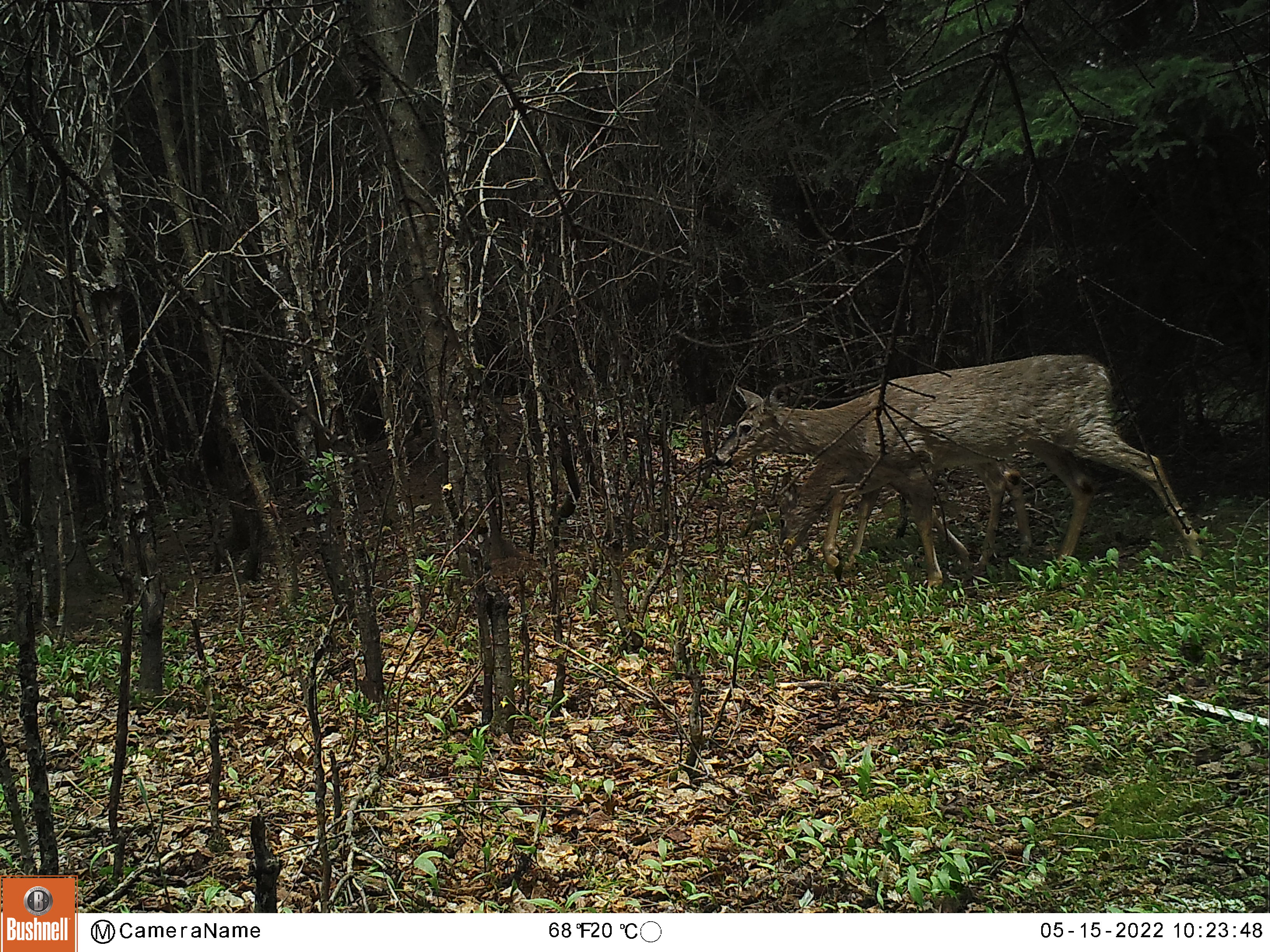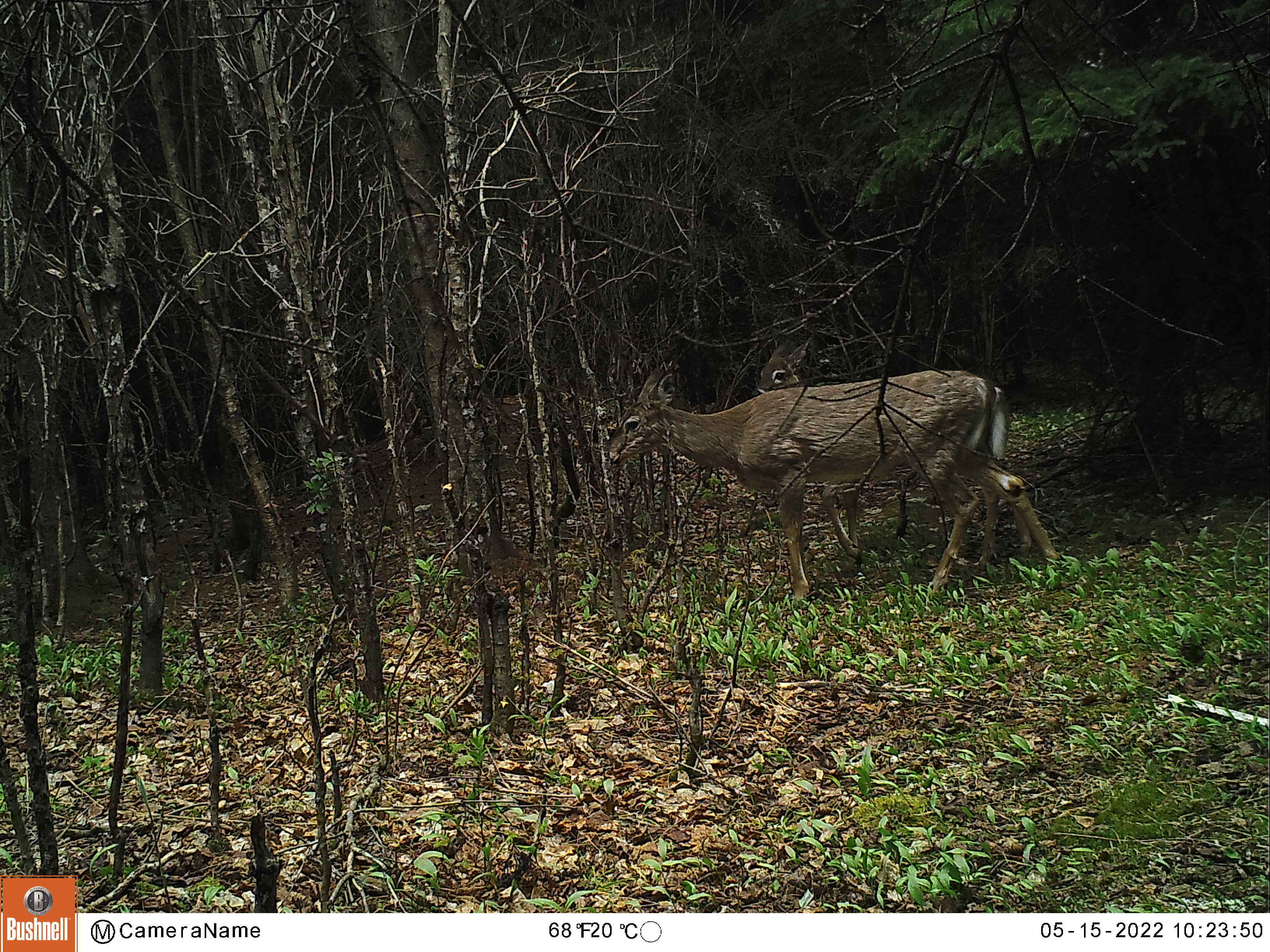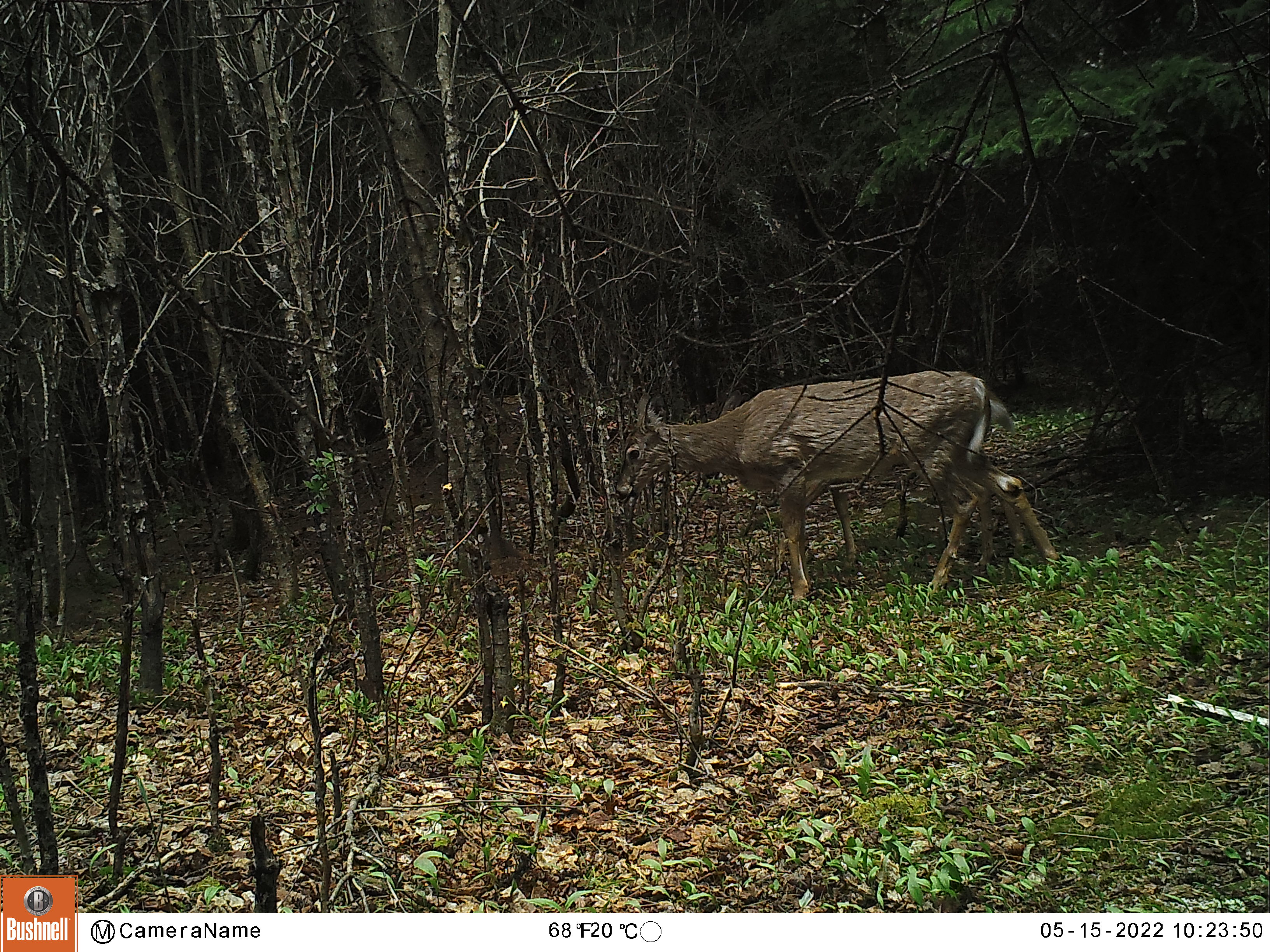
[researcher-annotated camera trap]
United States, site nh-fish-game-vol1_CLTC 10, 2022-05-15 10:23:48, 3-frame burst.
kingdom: Animalia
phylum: Chordata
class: Mammalia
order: Artiodactyla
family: Cervidae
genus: Odocoileus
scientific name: Odocoileus virginianus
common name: white-tailed deer